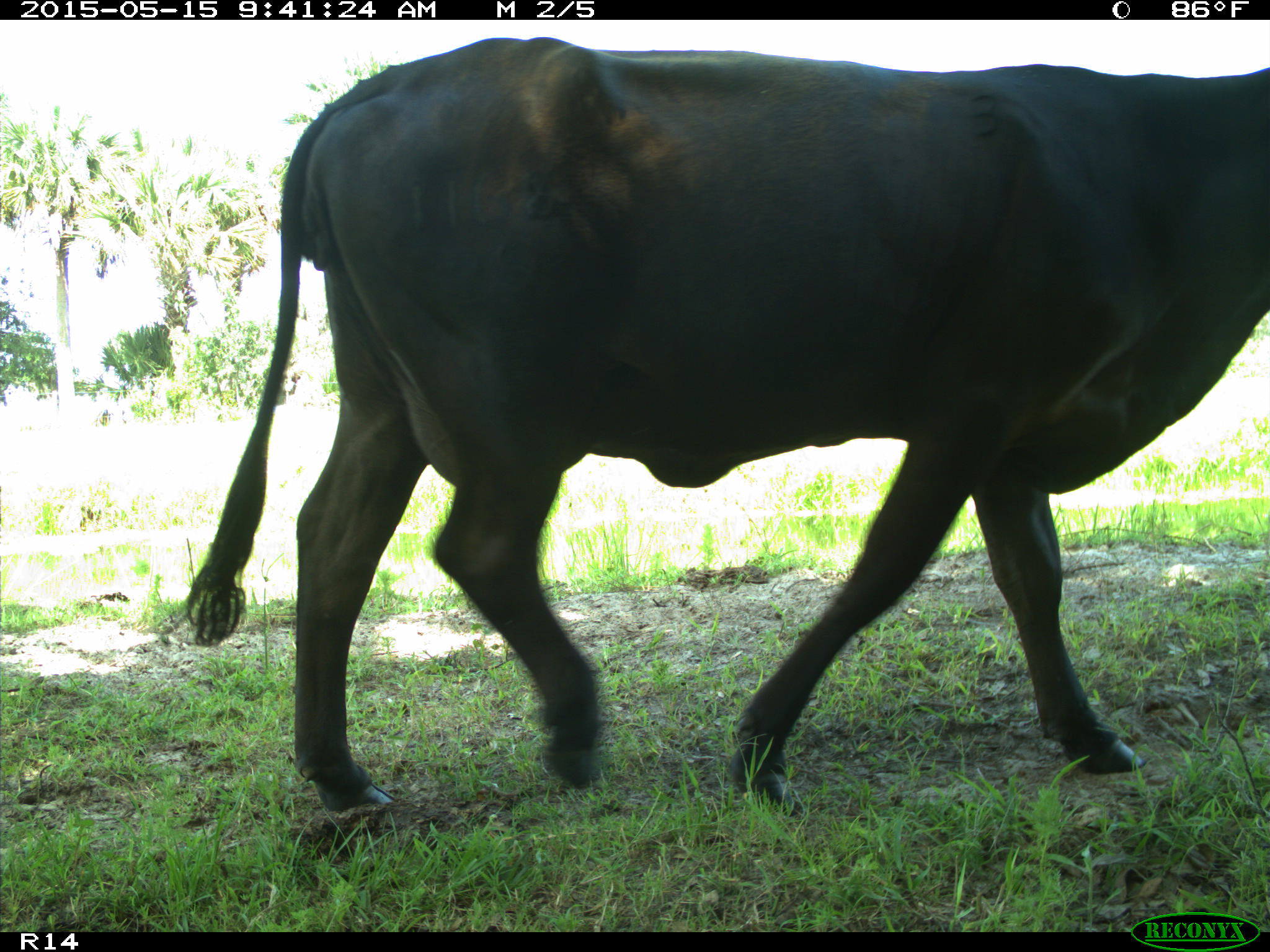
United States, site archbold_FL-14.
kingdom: Animalia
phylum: Chordata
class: Mammalia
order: Artiodactyla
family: Bovidae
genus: Bos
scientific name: Bos taurus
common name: domestic cow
Bos taurus (domestic cow).